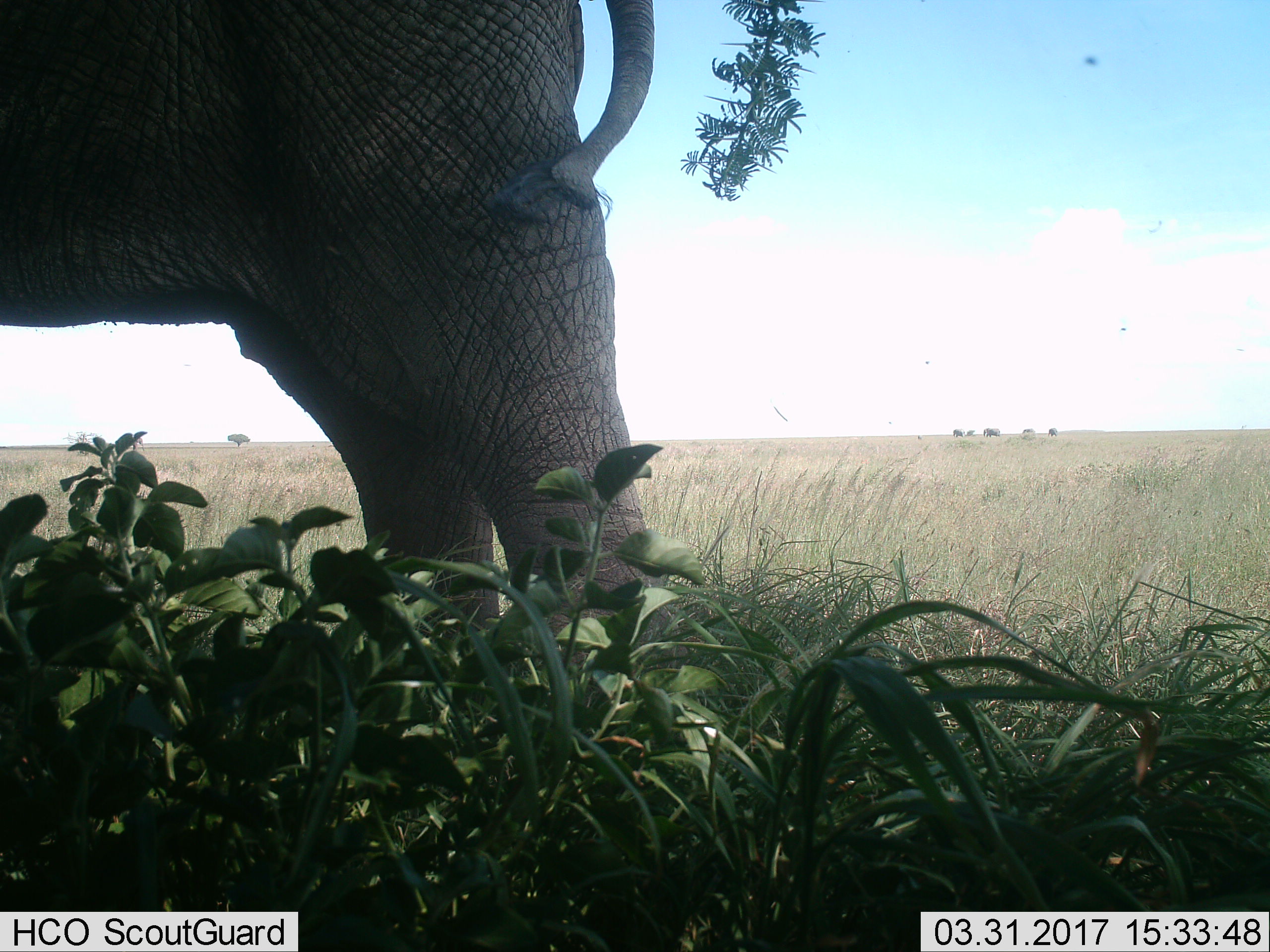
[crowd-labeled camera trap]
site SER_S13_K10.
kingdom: Animalia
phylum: Chordata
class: Mammalia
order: Proboscidea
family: Elephantidae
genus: Loxodonta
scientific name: Loxodonta africana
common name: african bush elephant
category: elephant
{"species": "elephant (african bush elephant) (Loxodonta africana)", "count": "1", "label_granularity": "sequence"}